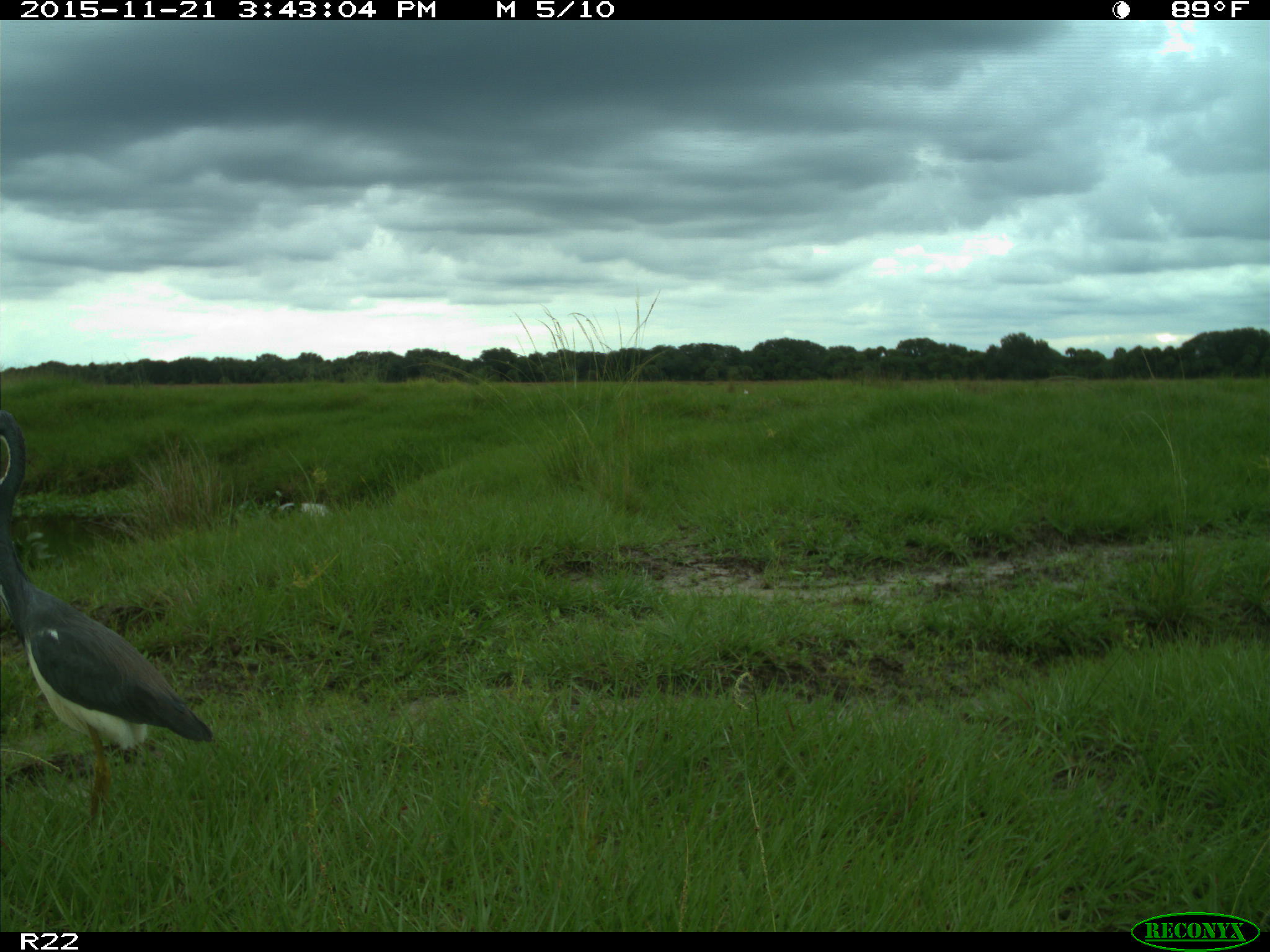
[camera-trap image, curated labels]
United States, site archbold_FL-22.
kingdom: Animalia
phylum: Chordata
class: Aves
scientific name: Aves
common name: birds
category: unidentified bird